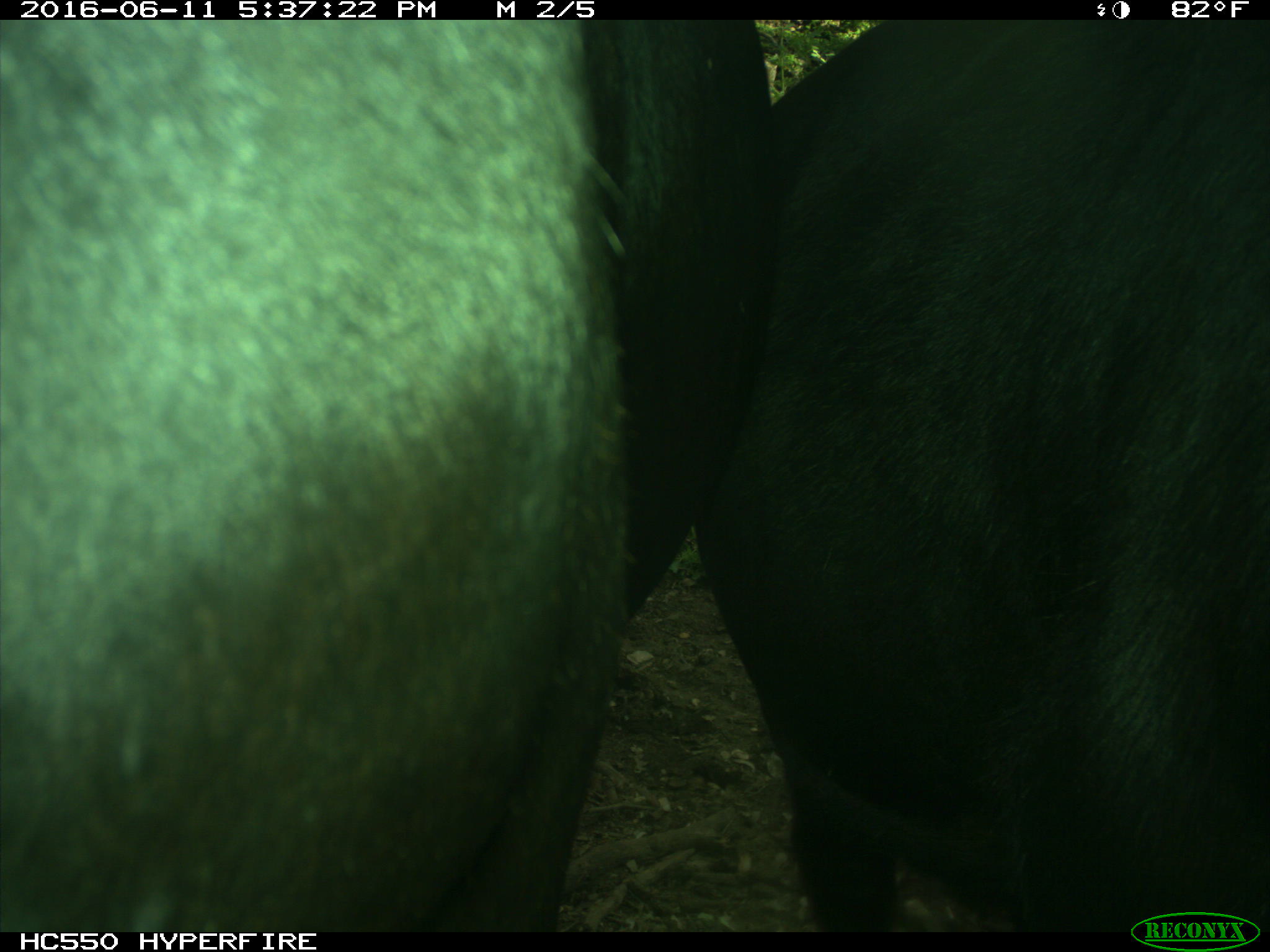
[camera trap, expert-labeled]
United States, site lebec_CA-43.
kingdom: Animalia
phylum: Chordata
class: Mammalia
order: Artiodactyla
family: Bovidae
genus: Bos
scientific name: Bos taurus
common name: domestic cow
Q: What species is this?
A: Bos taurus (domestic cow).